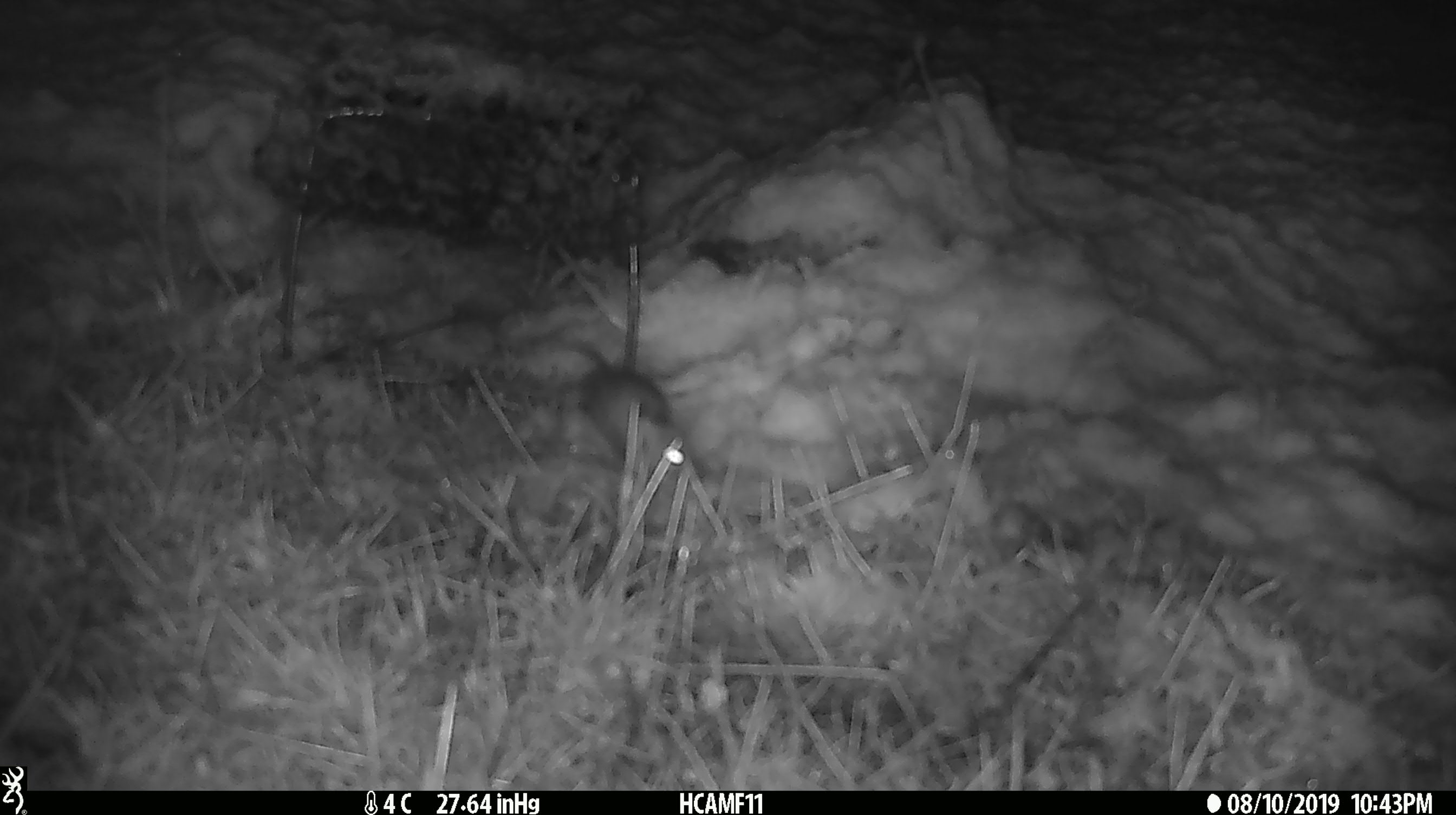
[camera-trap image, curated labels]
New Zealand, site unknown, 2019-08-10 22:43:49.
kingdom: Animalia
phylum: Chordata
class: Mammalia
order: Rodentia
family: Muridae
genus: Mus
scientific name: Mus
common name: mouse